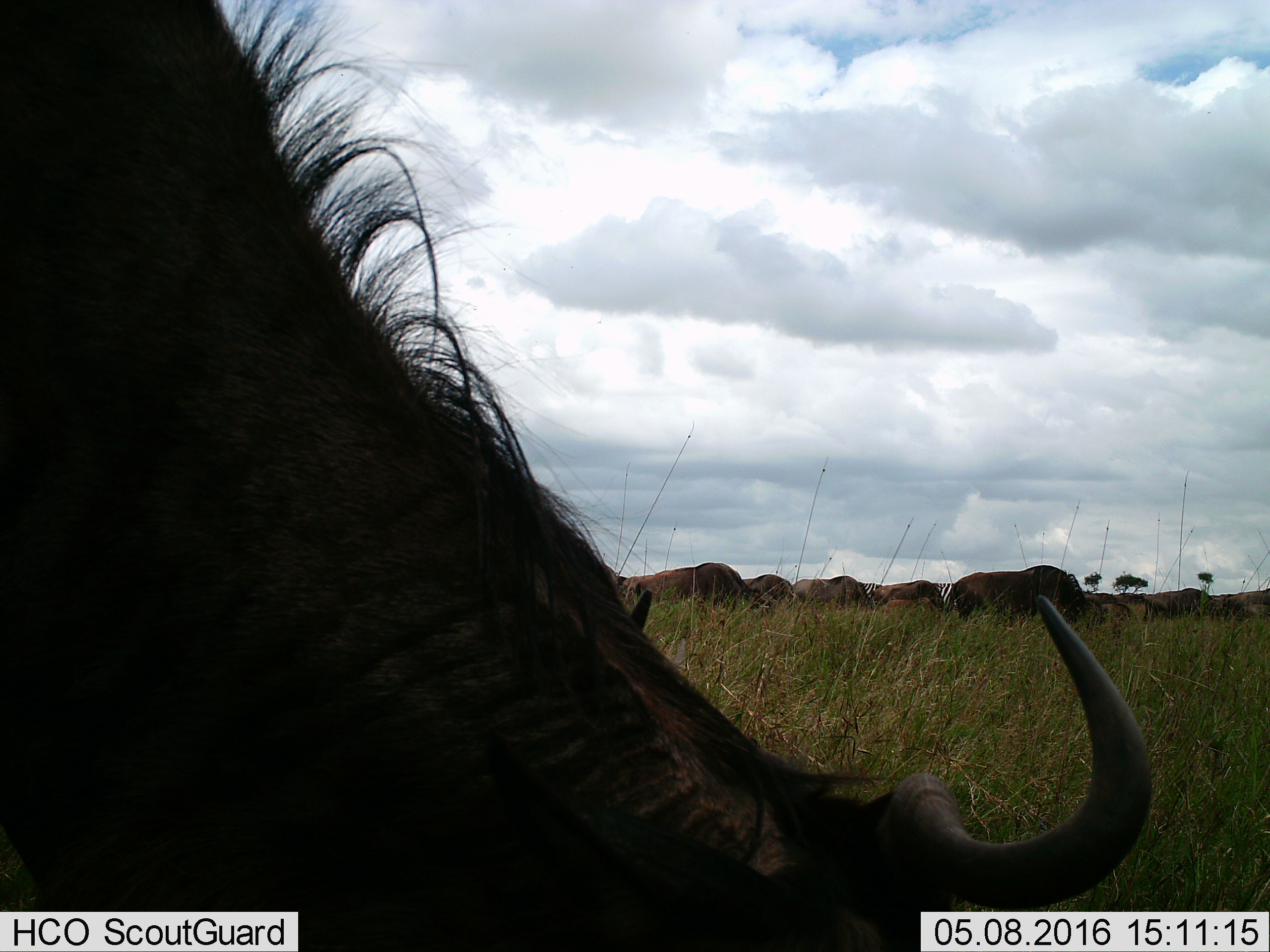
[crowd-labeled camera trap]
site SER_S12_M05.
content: unidentified animal